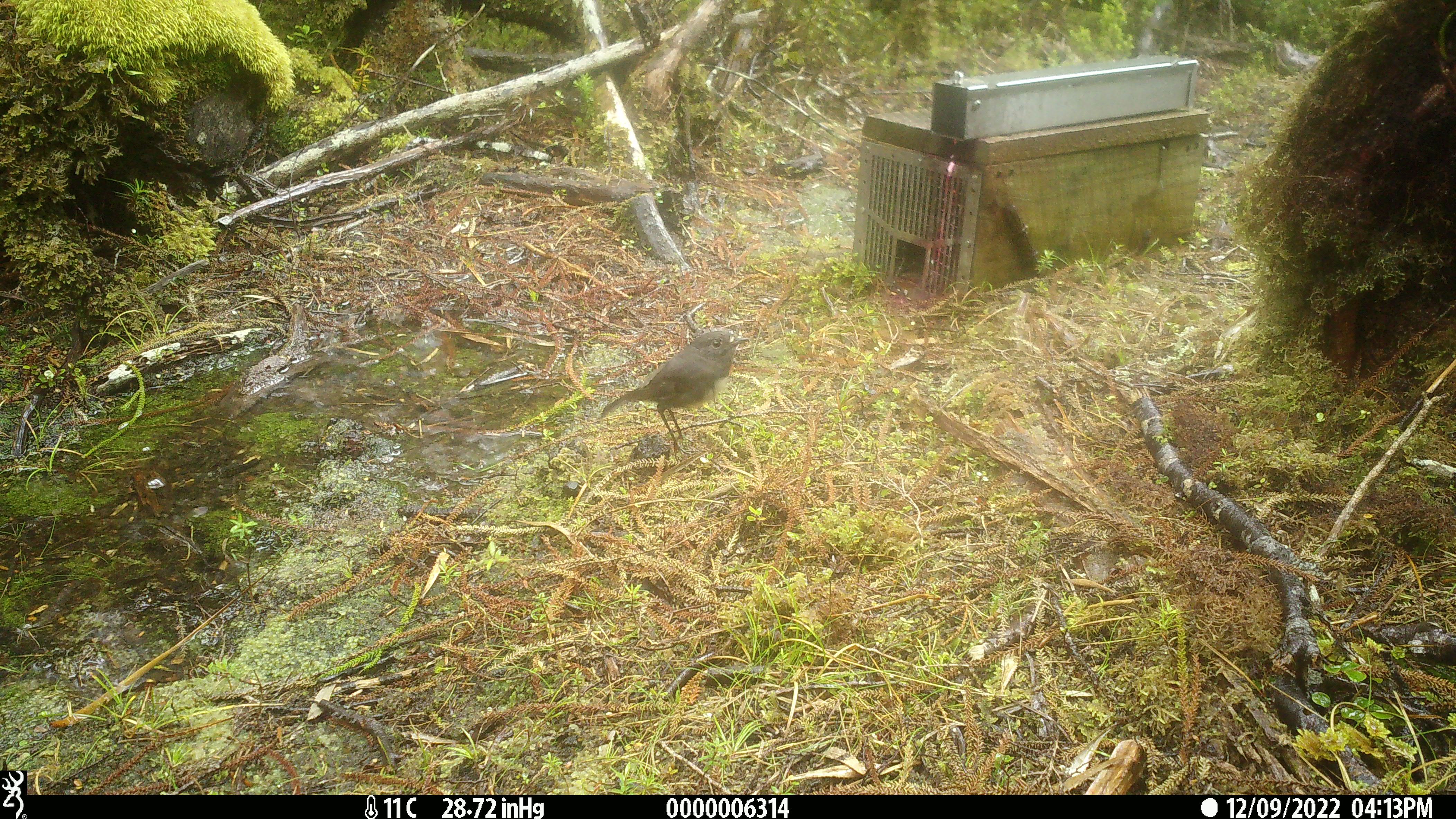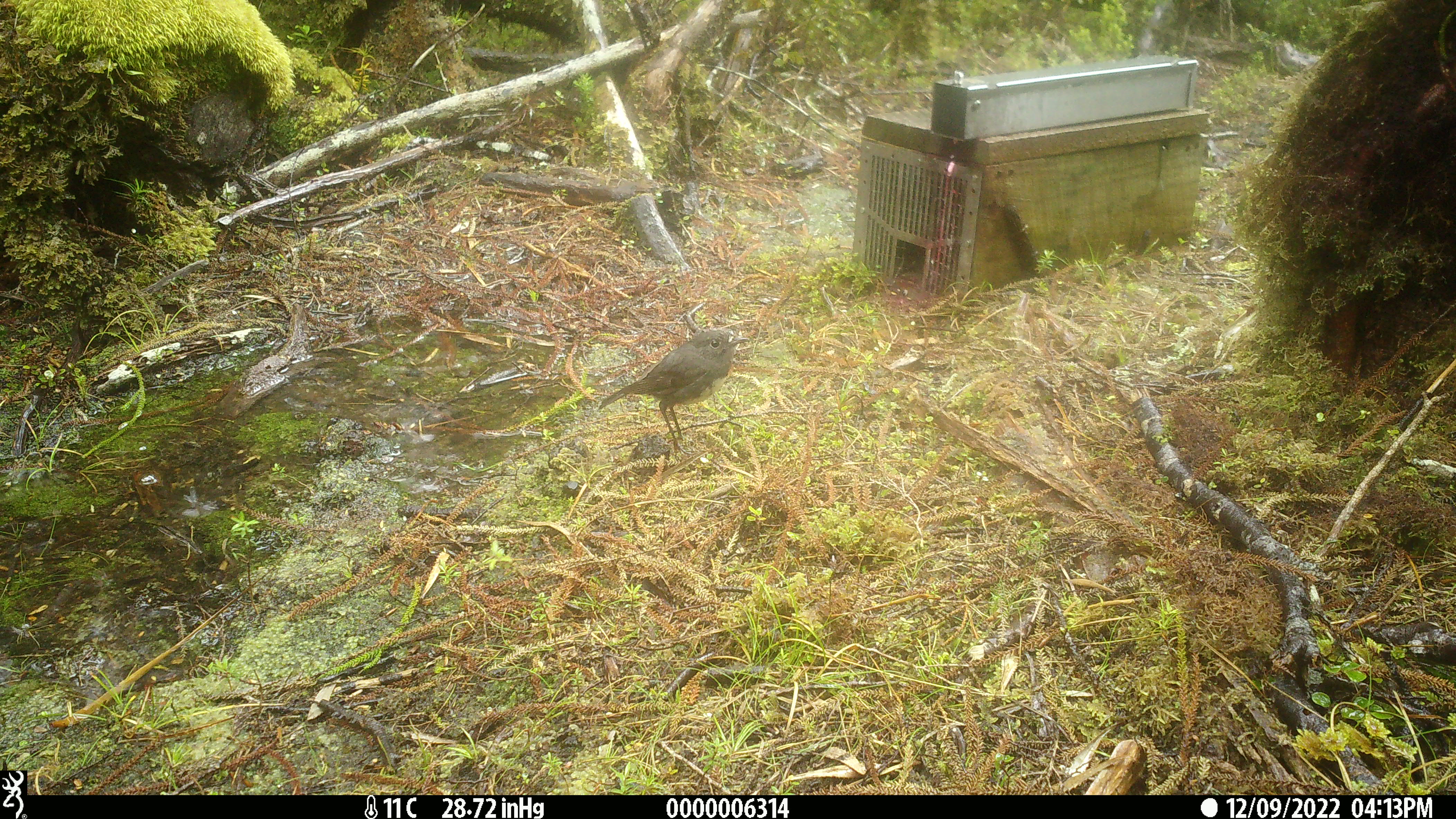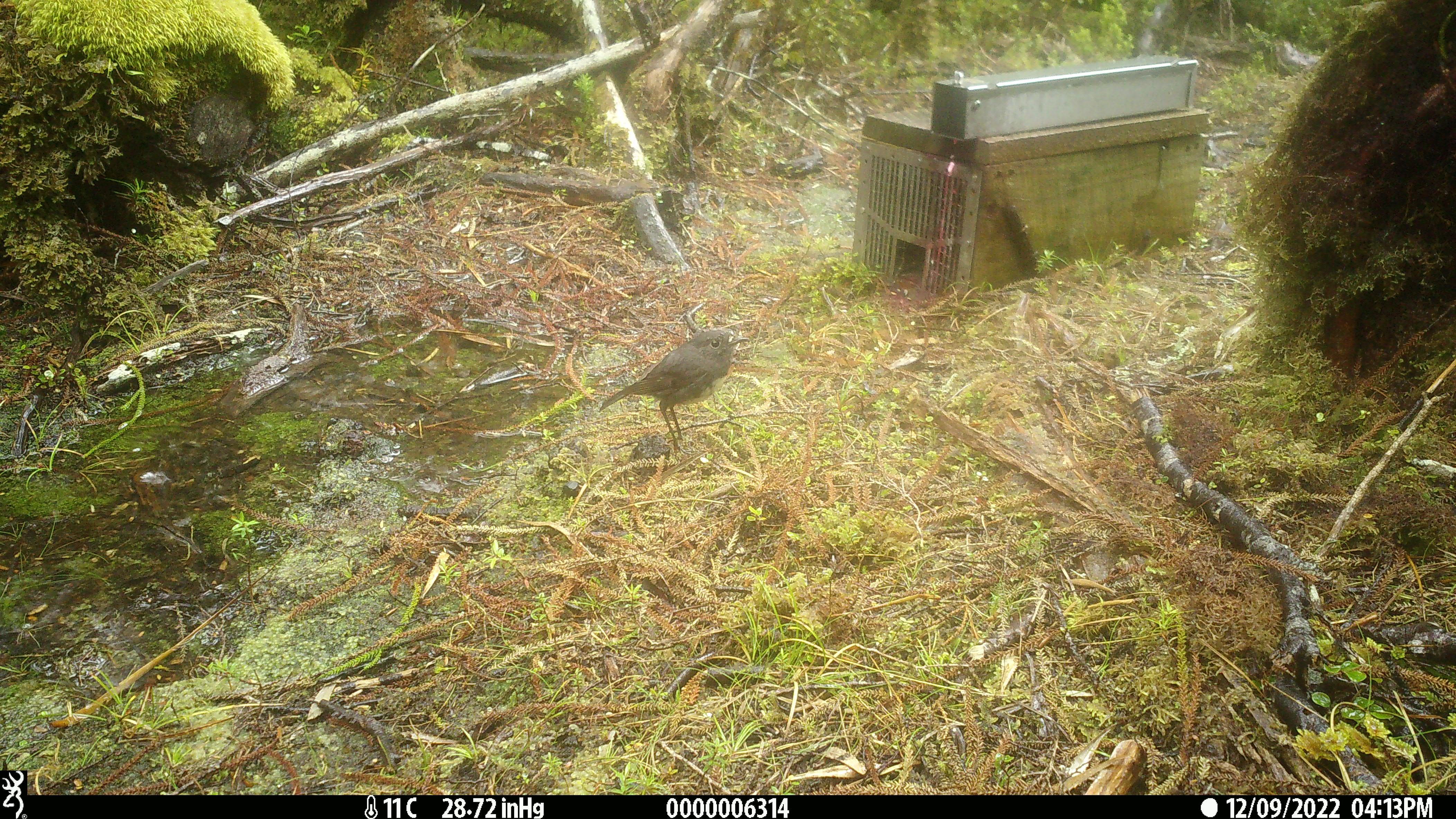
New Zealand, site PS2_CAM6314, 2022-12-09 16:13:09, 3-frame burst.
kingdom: Animalia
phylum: Chordata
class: Aves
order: Passeriformes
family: Petroicidae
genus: Petroica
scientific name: Petroica australis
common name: new zealand robin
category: robin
Robin (new zealand robin) (Petroica australis).